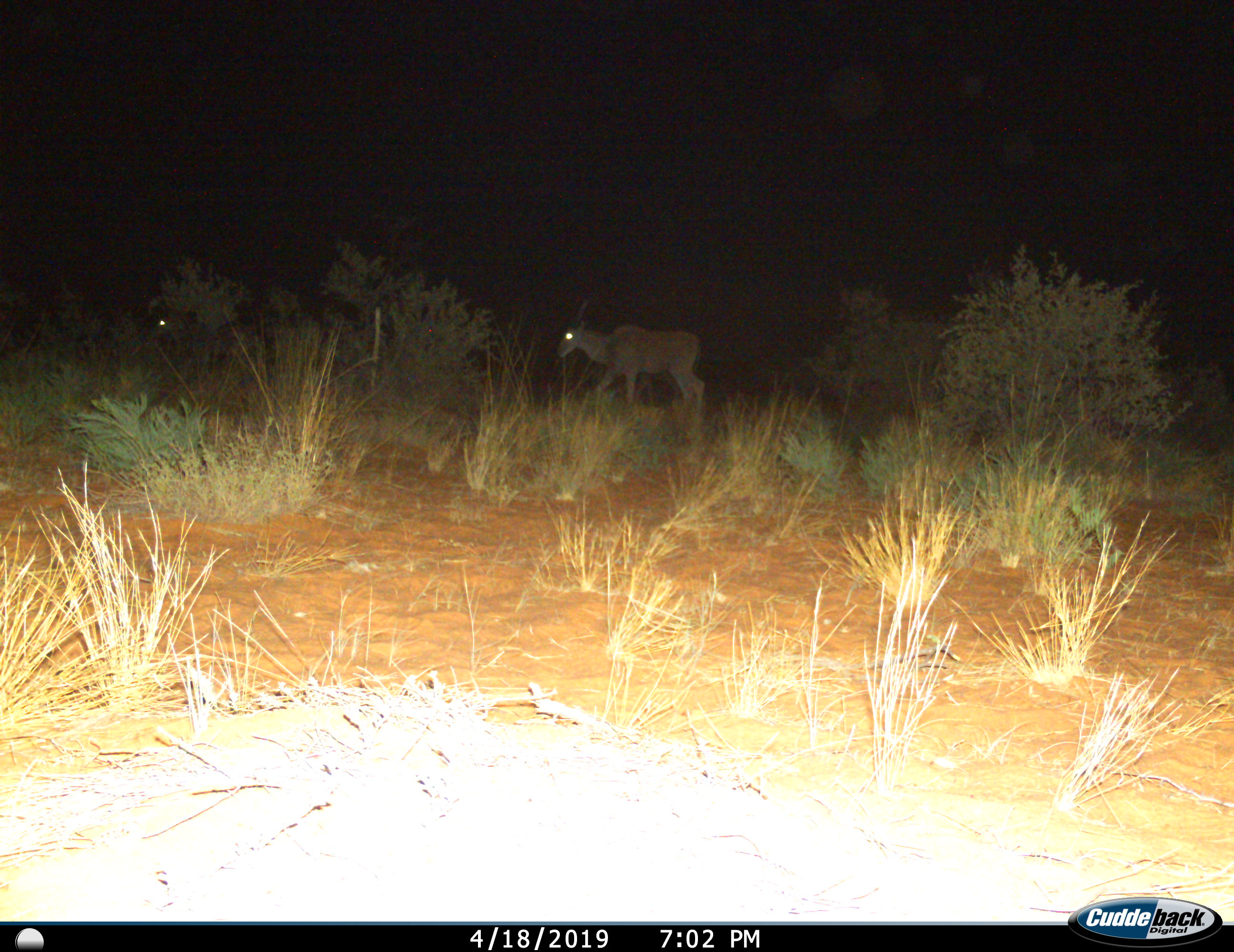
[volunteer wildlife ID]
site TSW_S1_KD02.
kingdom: Animalia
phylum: Chordata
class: Mammalia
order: Artiodactyla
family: Bovidae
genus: Tragelaphus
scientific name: Tragelaphus oryx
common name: eland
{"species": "eland (Tragelaphus oryx)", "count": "2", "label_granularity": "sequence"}